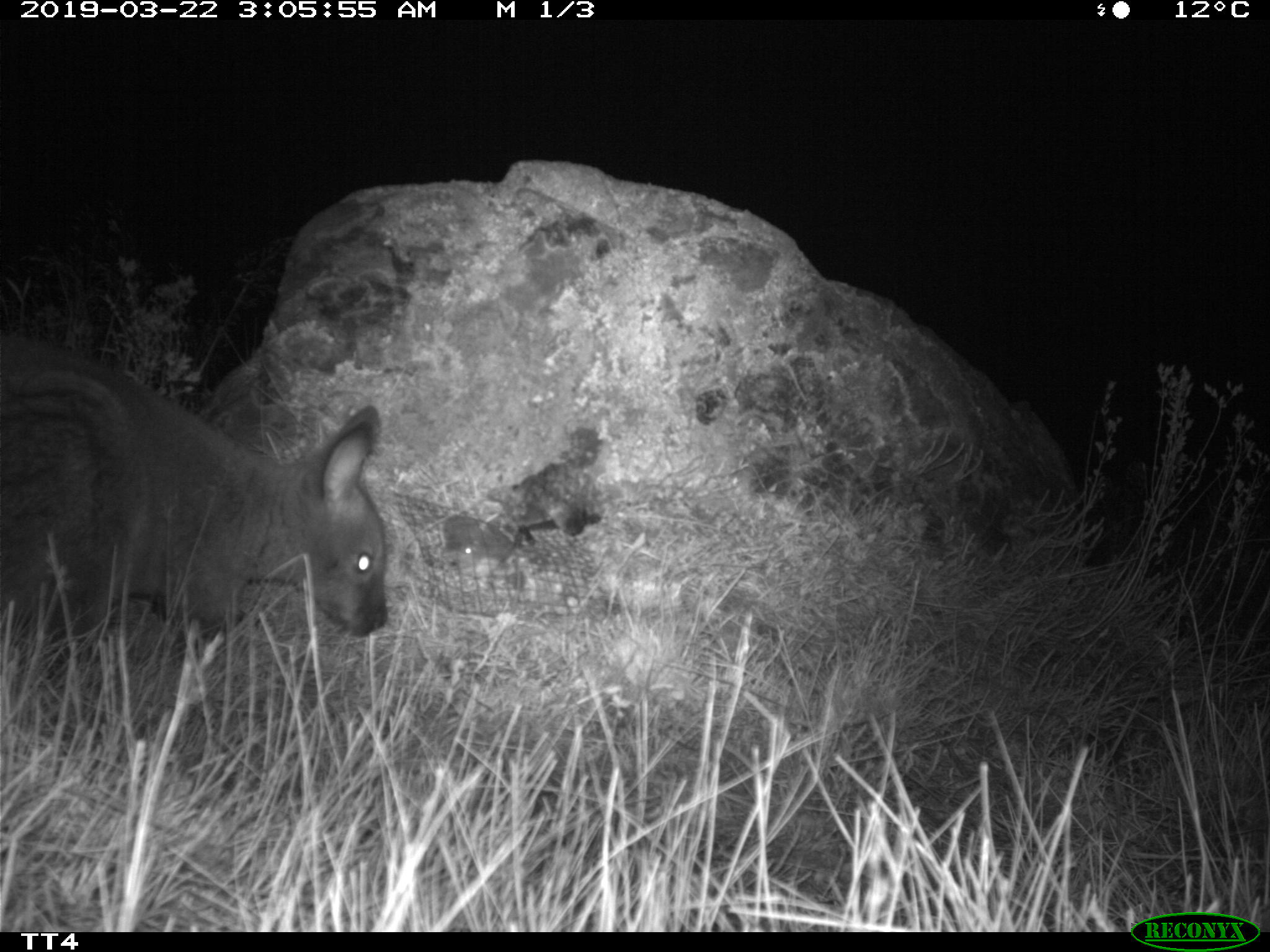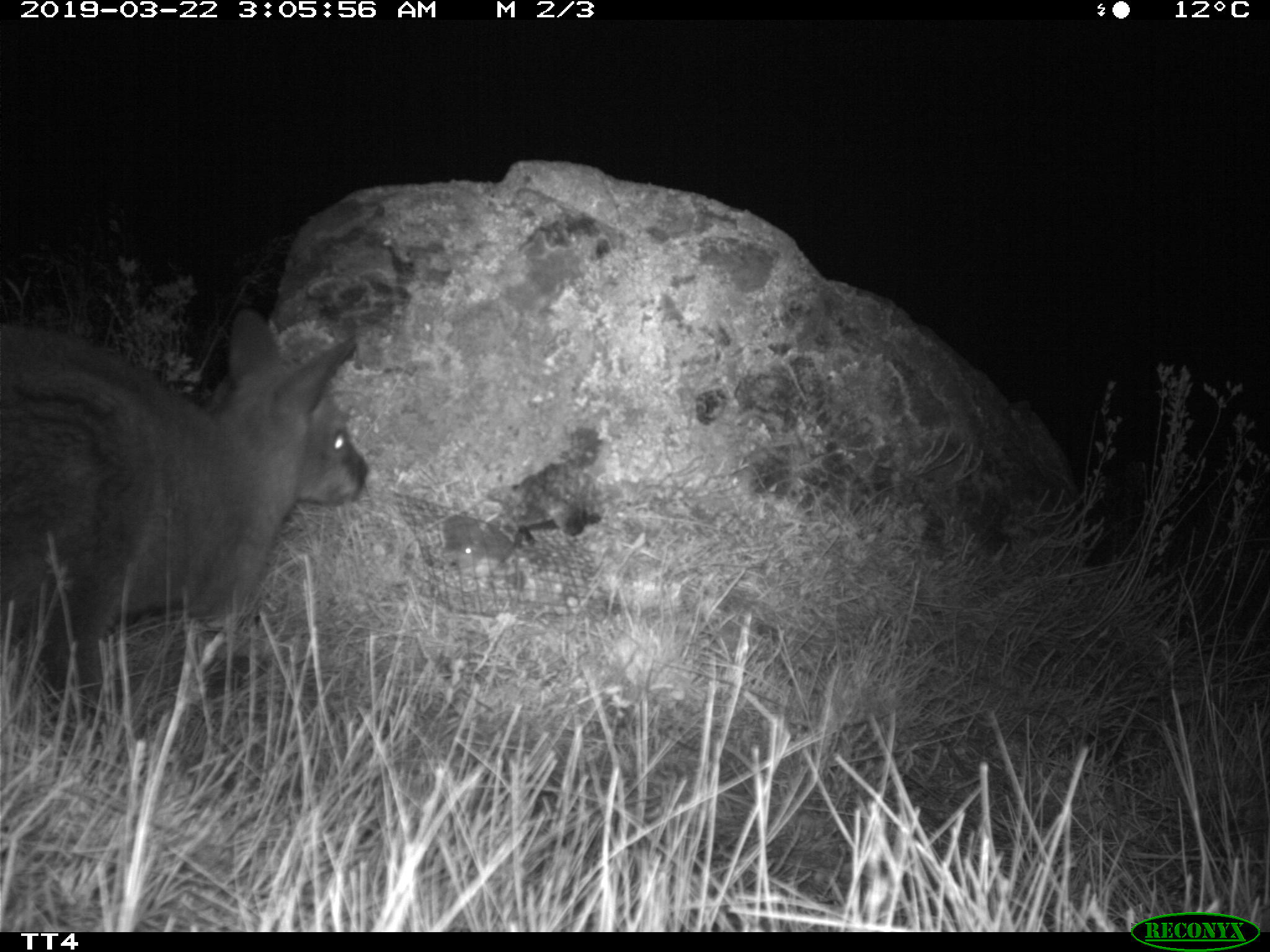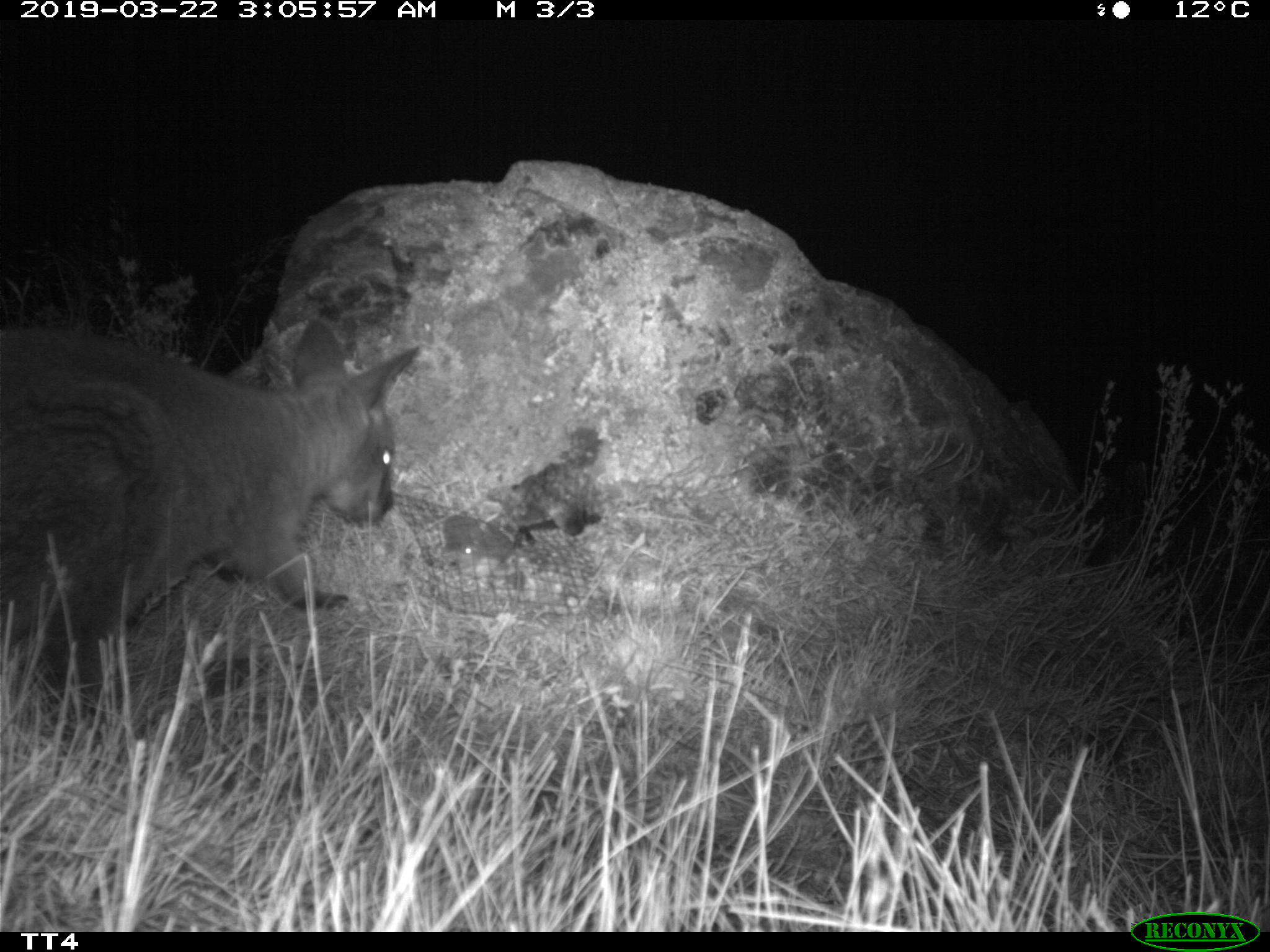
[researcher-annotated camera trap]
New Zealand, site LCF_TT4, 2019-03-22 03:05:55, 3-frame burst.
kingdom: Animalia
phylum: Chordata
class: Mammalia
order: Diprotodontia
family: Macropodidae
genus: Notamacropus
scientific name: Notamacropus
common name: wallaby